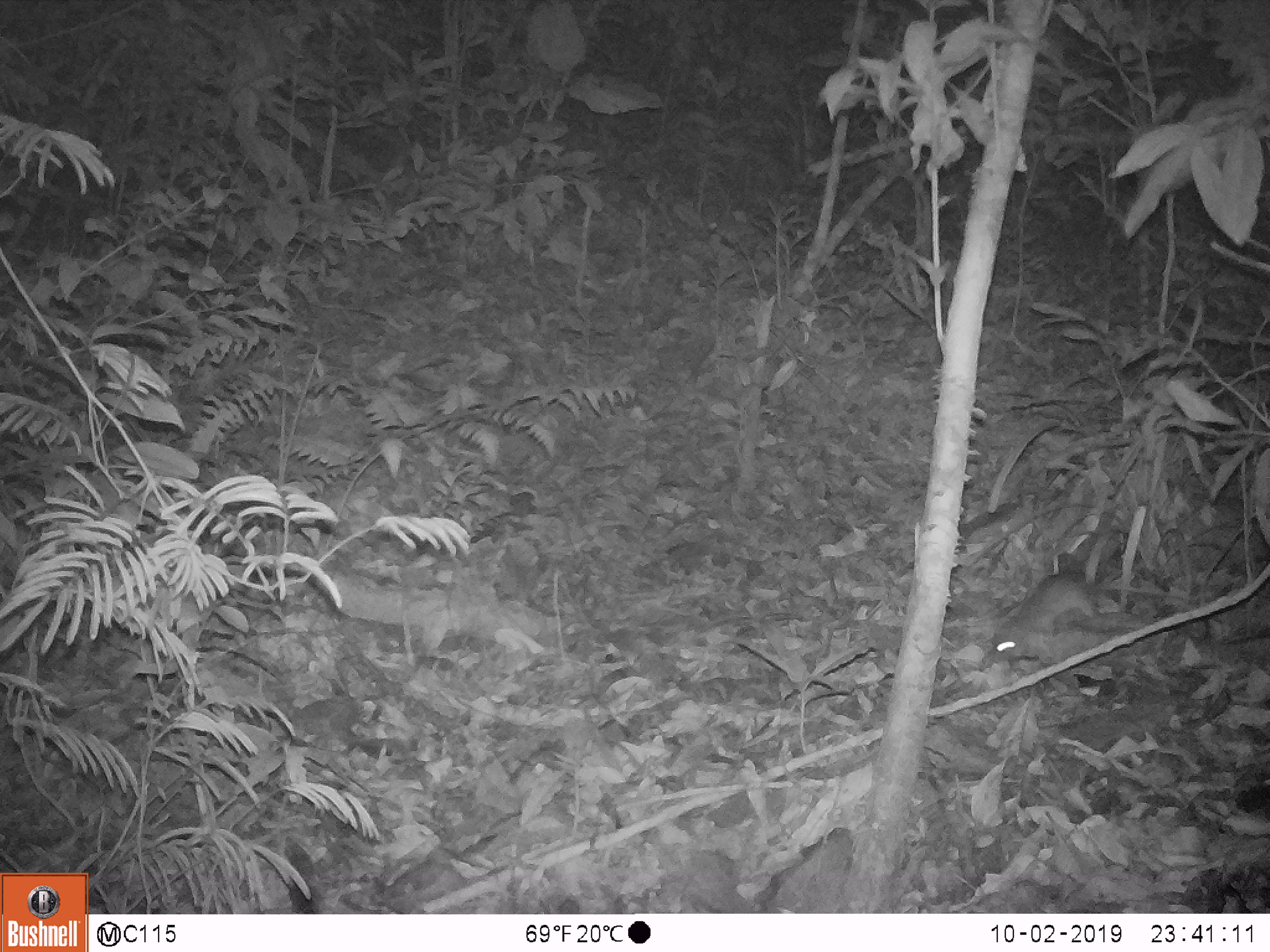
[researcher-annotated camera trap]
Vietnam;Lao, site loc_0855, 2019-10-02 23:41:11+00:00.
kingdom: Animalia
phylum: Chordata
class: Mammalia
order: Rodentia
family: Muridae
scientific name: Muridae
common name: old-world mice and rats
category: unidentified murid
Unidentified murid (old-world mice and rats) (Muridae). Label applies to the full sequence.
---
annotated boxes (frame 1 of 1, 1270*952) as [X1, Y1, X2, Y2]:
unidentified murid: [982, 570, 1187, 664]